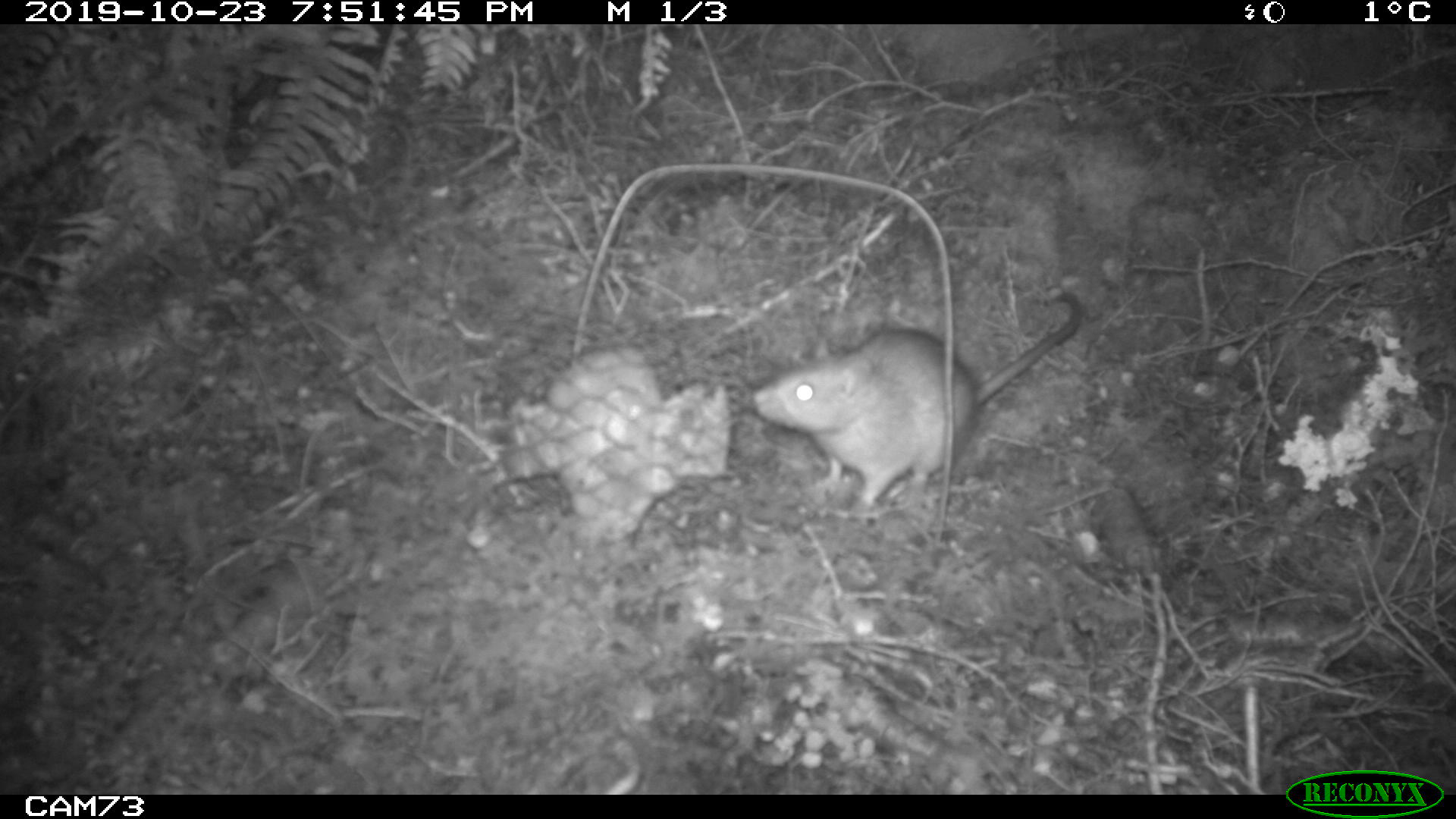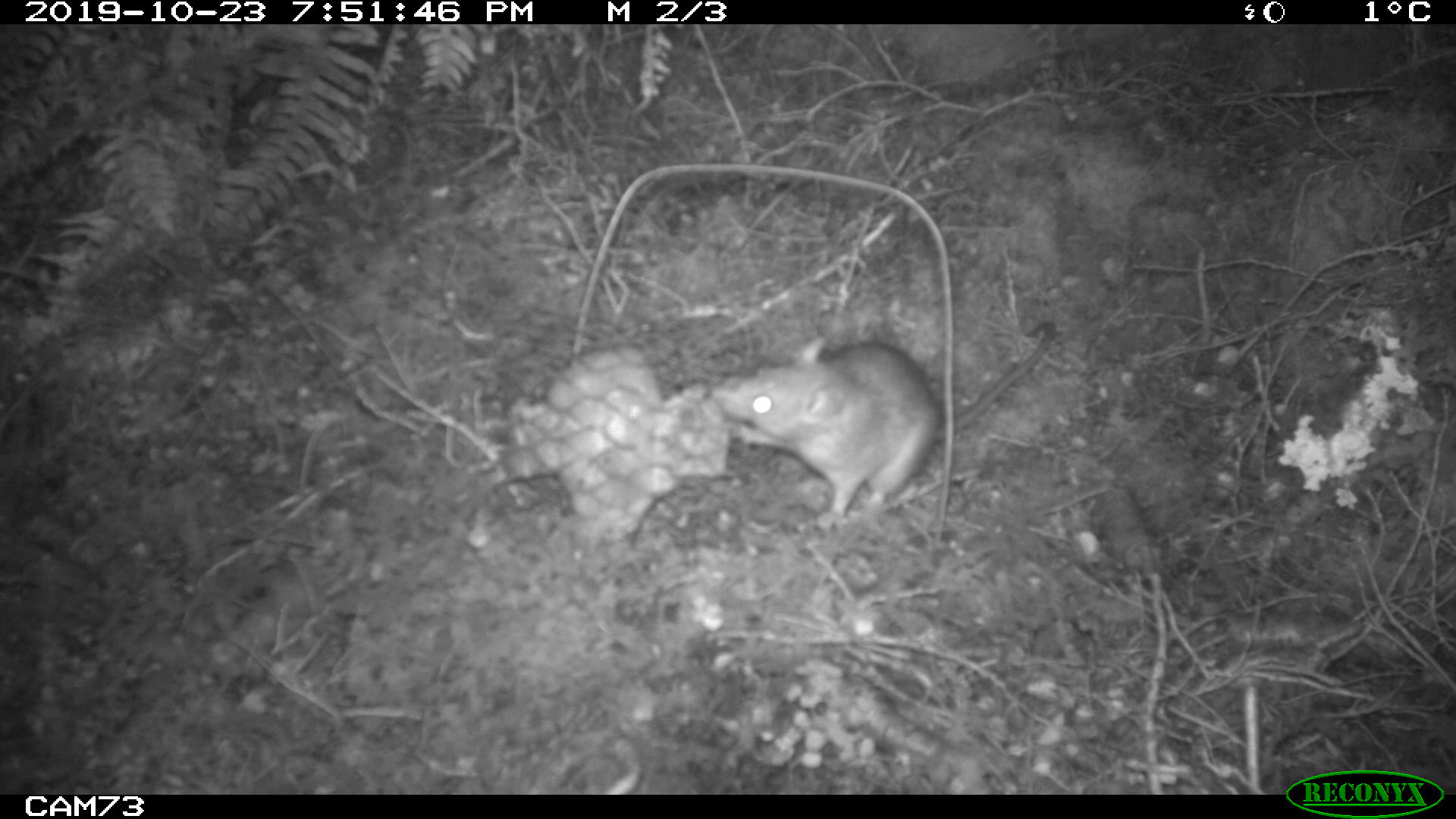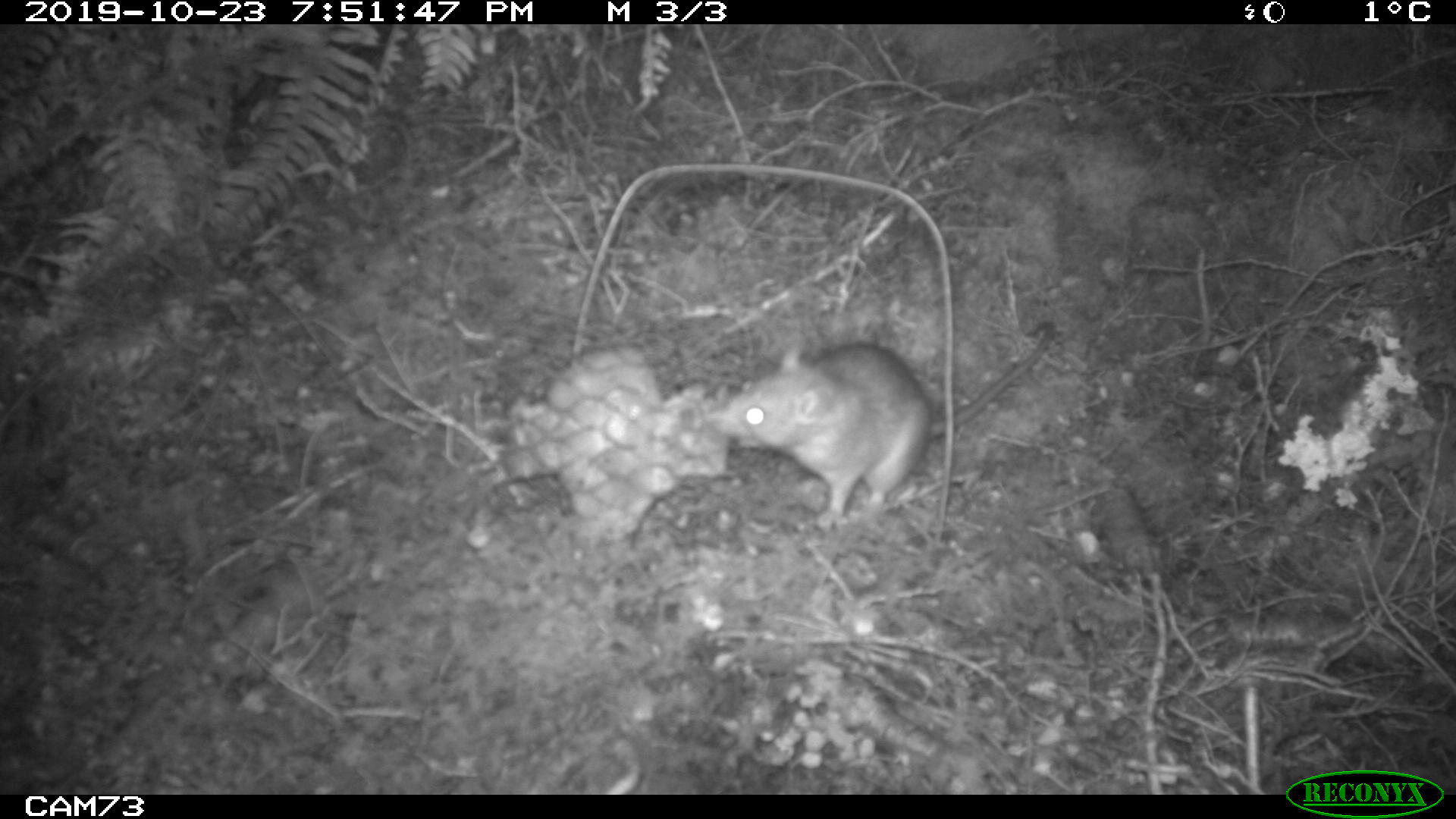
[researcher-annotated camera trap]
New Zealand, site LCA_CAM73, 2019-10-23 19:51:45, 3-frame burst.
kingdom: Animalia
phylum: Chordata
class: Mammalia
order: Rodentia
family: Muridae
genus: Rattus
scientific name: Rattus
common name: rat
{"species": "rat (Rattus)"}